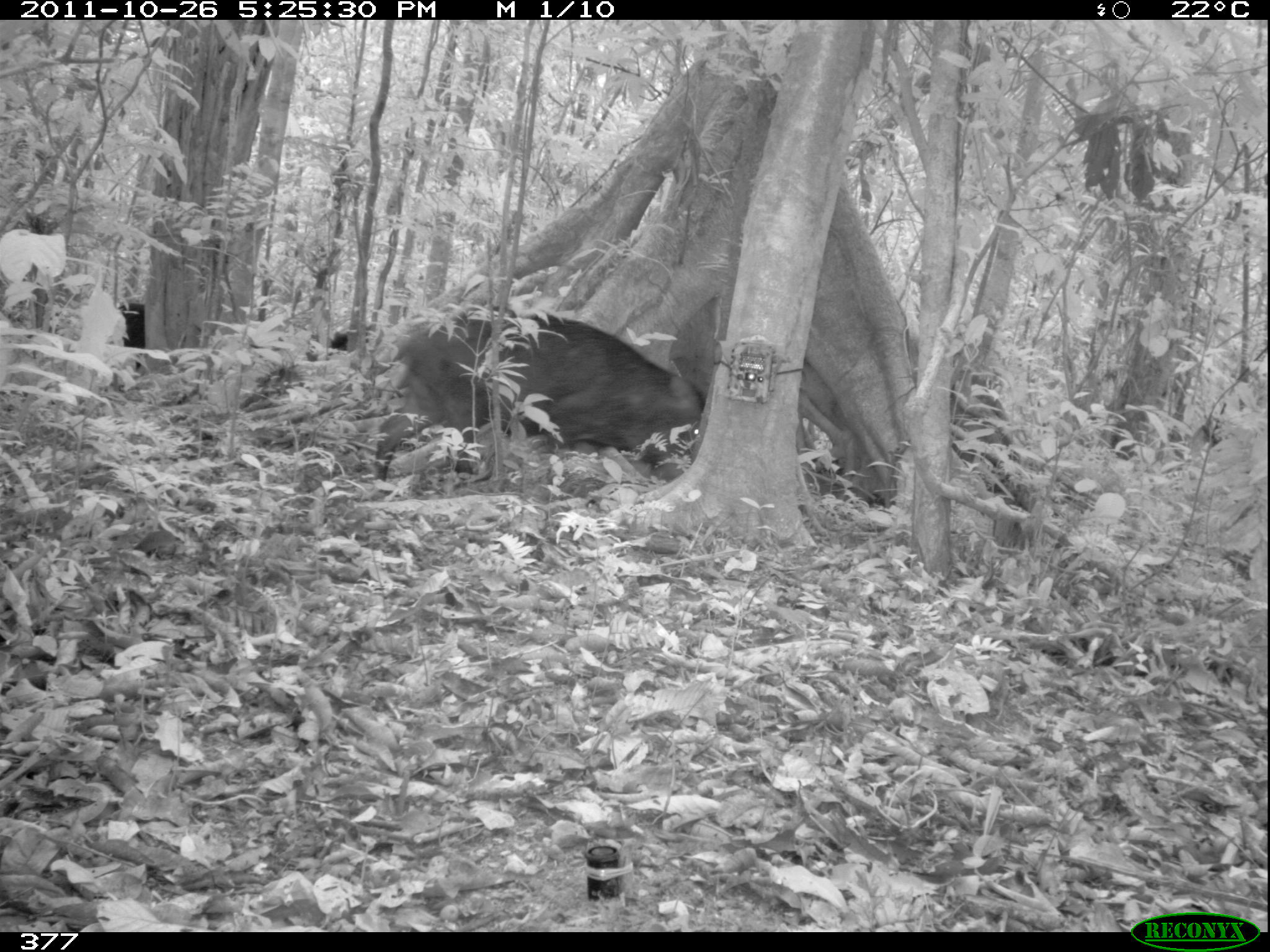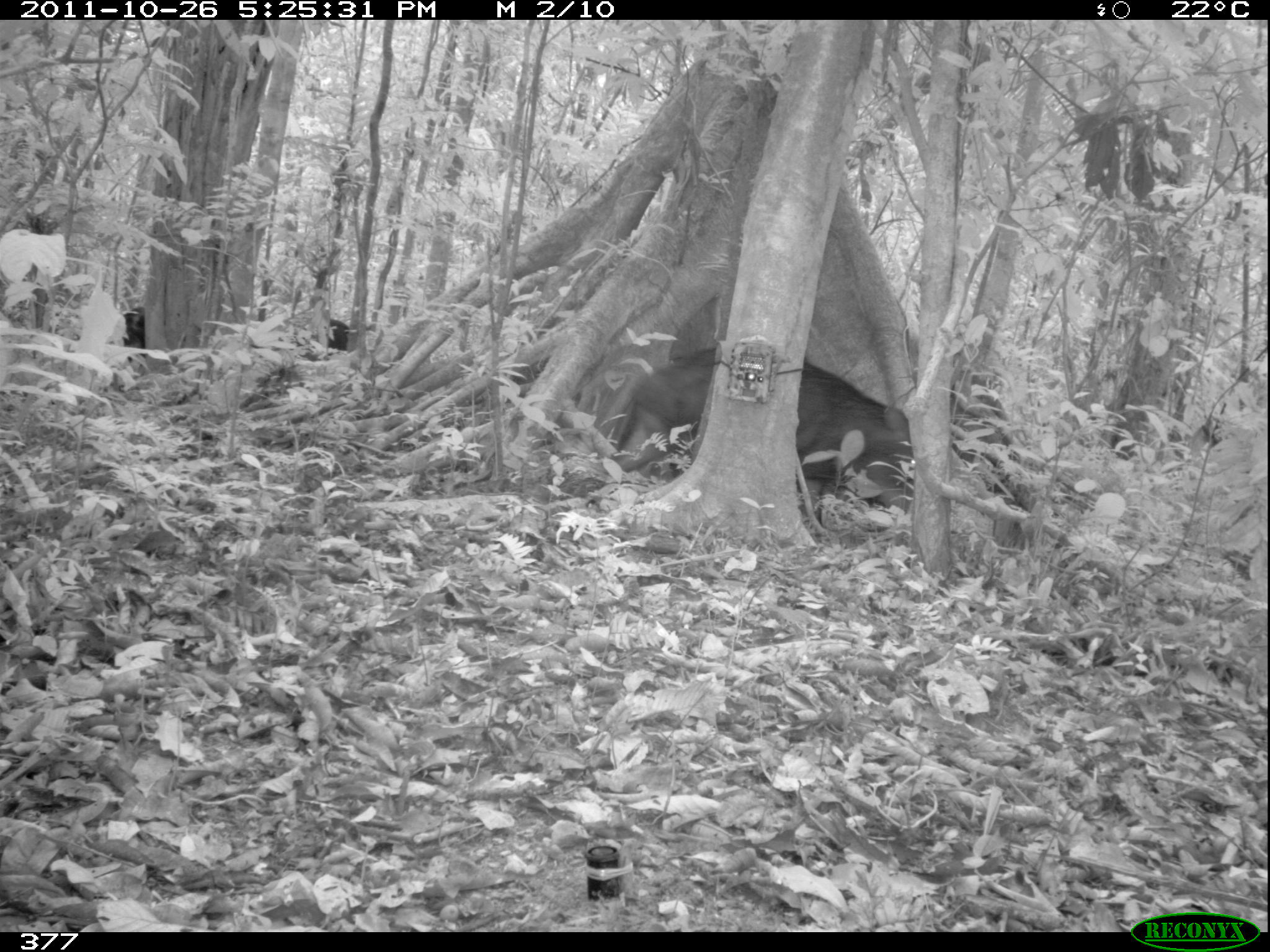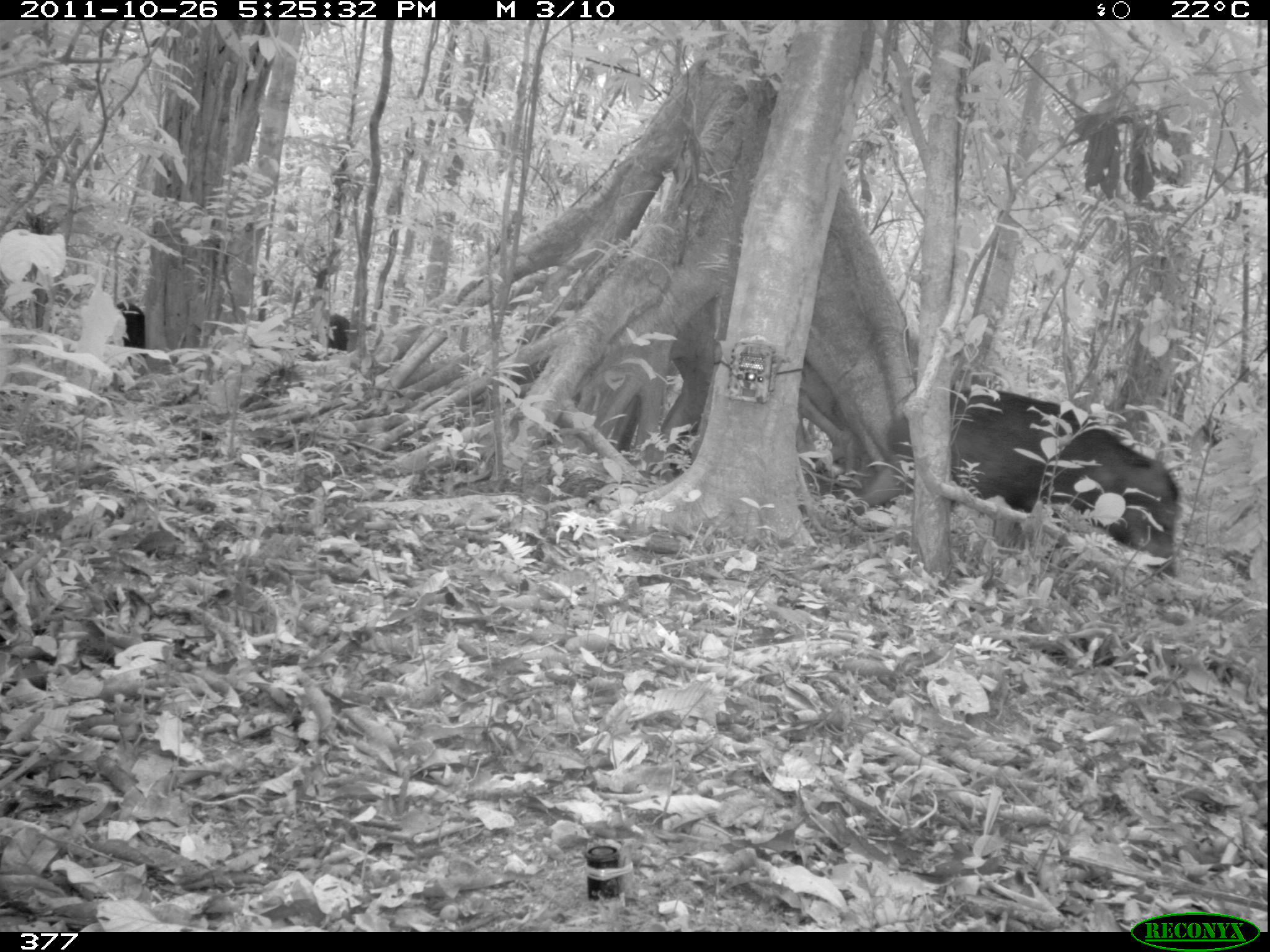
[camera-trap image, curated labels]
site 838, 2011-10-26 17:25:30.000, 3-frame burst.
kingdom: Animalia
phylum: Chordata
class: Mammalia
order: Artiodactyla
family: Tayassuidae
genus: Tayassu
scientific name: Tayassu pecari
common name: white-lipped peccary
Tayassu pecari (white-lipped peccary).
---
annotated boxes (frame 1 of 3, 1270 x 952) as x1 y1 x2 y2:
tayassu pecari: 370 310 705 500; 110 299 152 372; 330 332 349 351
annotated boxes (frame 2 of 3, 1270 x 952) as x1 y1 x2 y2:
tayassu pecari: 601 341 915 522; 103 304 147 362; 326 318 349 358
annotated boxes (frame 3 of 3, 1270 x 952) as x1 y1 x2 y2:
tayassu pecari: 844 384 1181 582; 309 311 352 354; 111 299 147 350